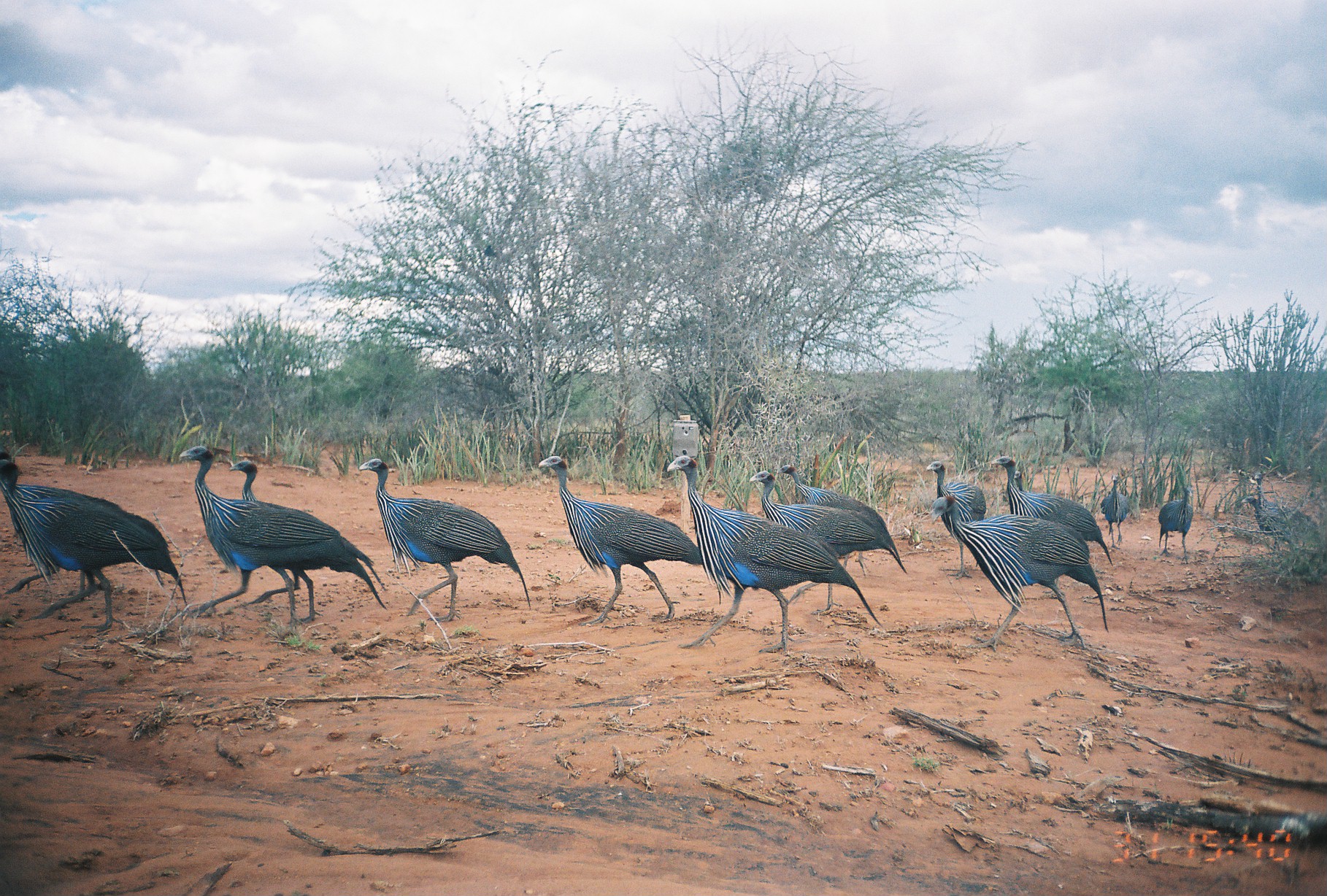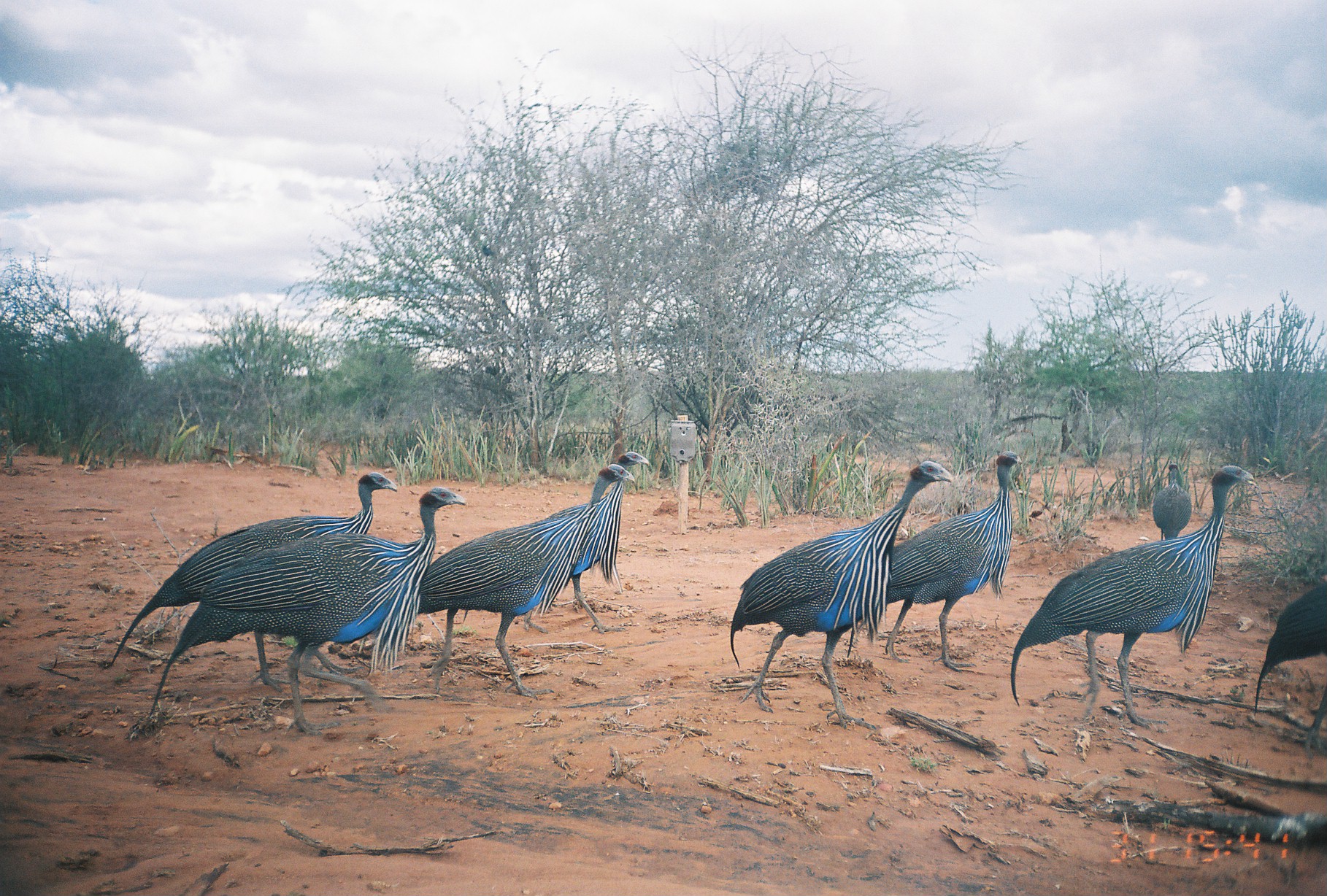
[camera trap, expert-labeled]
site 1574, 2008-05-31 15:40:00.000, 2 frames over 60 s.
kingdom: Animalia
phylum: Chordata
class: Aves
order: Galliformes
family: Numididae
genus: Acryllium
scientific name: Acryllium vulturinum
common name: vulturine guineafowl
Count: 16.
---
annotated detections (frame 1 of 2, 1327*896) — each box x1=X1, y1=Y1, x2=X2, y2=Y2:
acryllium vulturinum: x1=664, y1=453, x2=890, y2=654; x1=176, y1=441, x2=389, y2=629; x1=0, y1=455, x2=195, y2=634; x1=535, y1=452, x2=707, y2=631; x1=356, y1=456, x2=533, y2=624; x1=928, y1=493, x2=1111, y2=652; x1=225, y1=457, x2=390, y2=626; x1=0, y1=447, x2=167, y2=597; x1=747, y1=468, x2=912, y2=616; x1=775, y1=462, x2=910, y2=579; x1=990, y1=453, x2=1116, y2=569; x1=924, y1=458, x2=988, y2=582; x1=1252, y1=470, x2=1325, y2=555; x1=1240, y1=495, x2=1297, y2=556; x1=1156, y1=486, x2=1197, y2=564; x1=1098, y1=472, x2=1132, y2=549; x1=1013, y1=468, x2=1028, y2=494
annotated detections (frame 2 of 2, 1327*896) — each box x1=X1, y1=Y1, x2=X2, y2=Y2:
acryllium vulturinum: x1=143, y1=484, x2=471, y2=738; x1=1005, y1=461, x2=1262, y2=733; x1=104, y1=467, x2=402, y2=695; x1=727, y1=457, x2=959, y2=734; x1=414, y1=458, x2=640, y2=700; x1=845, y1=452, x2=1028, y2=675; x1=459, y1=449, x2=651, y2=637; x1=1250, y1=578, x2=1327, y2=761; x1=1150, y1=460, x2=1194, y2=543